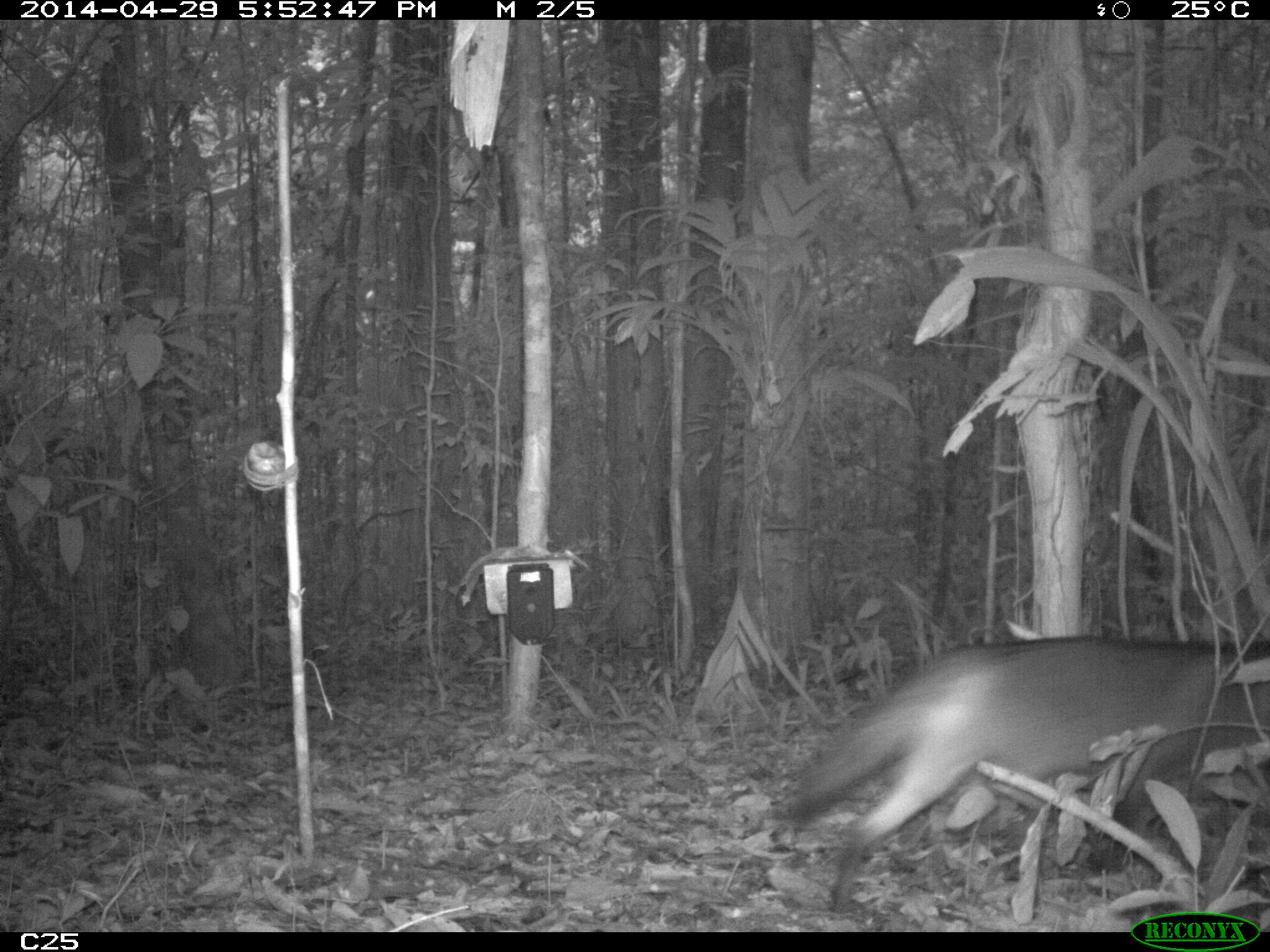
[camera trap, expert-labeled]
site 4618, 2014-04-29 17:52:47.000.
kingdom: Animalia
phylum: Chordata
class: Mammalia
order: Carnivora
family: Canidae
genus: Cerdocyon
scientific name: Cerdocyon thous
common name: crab-eating fox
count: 2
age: adult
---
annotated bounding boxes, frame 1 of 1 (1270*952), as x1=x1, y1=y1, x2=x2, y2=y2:
cerdocyon thous: x1=770, y1=637, x2=1270, y2=914